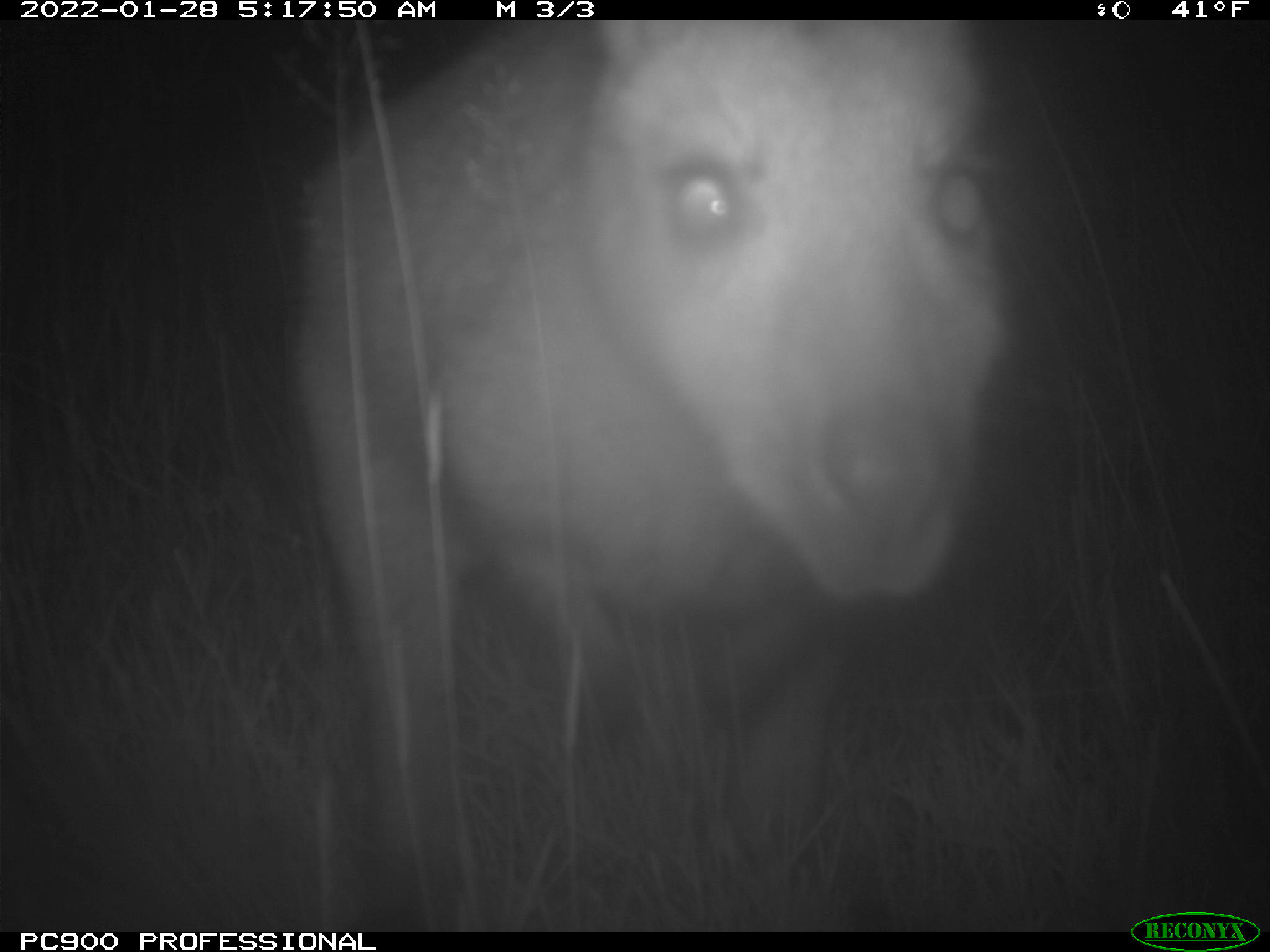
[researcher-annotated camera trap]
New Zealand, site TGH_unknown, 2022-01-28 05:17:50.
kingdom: Animalia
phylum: Chordata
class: Mammalia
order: Diprotodontia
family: Macropodidae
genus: Notamacropus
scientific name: Notamacropus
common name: wallaby